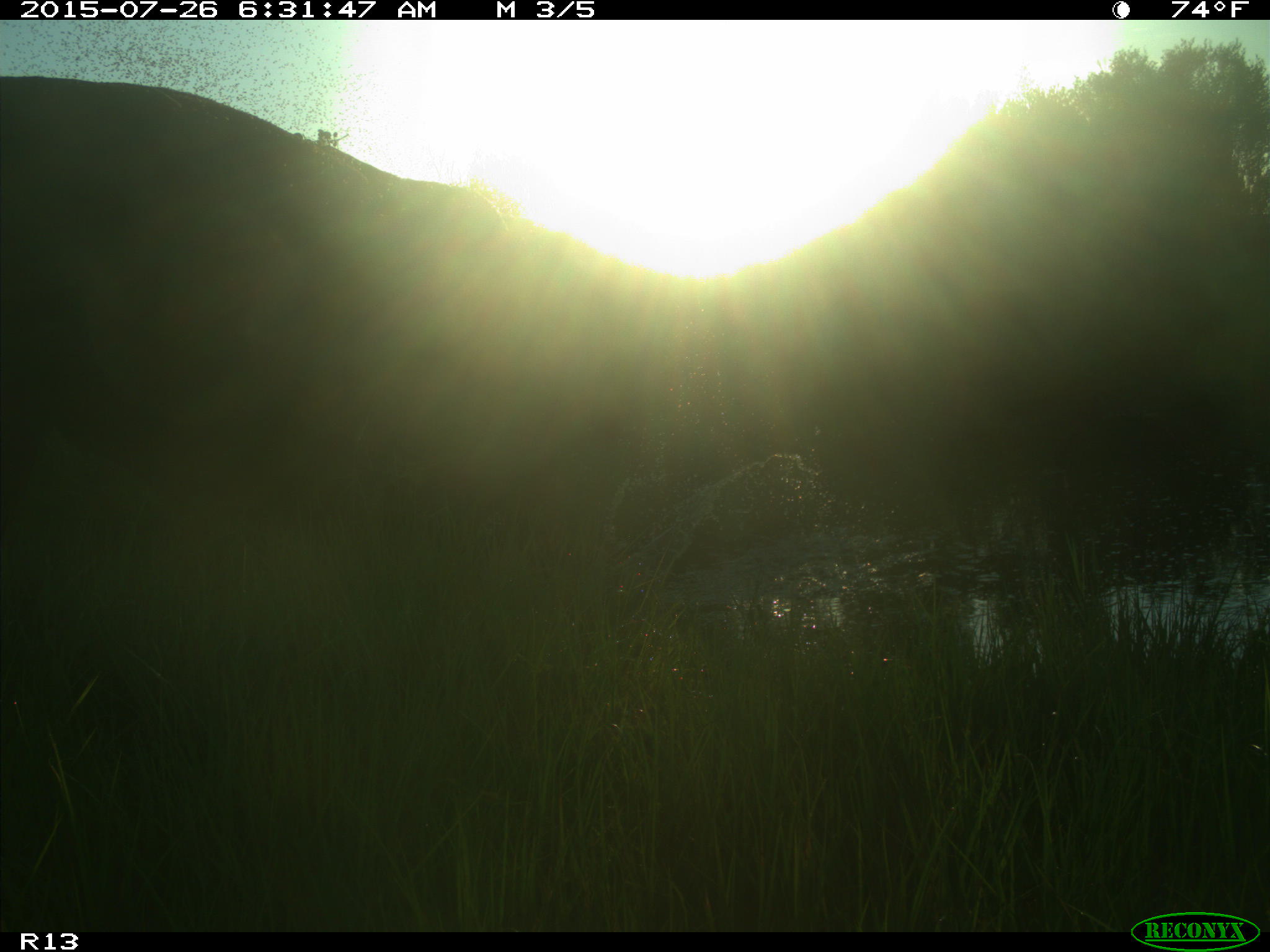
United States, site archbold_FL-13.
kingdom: Animalia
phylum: Chordata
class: Mammalia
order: Artiodactyla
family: Bovidae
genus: Bos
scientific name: Bos taurus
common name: domestic cow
Bos taurus (domestic cow).